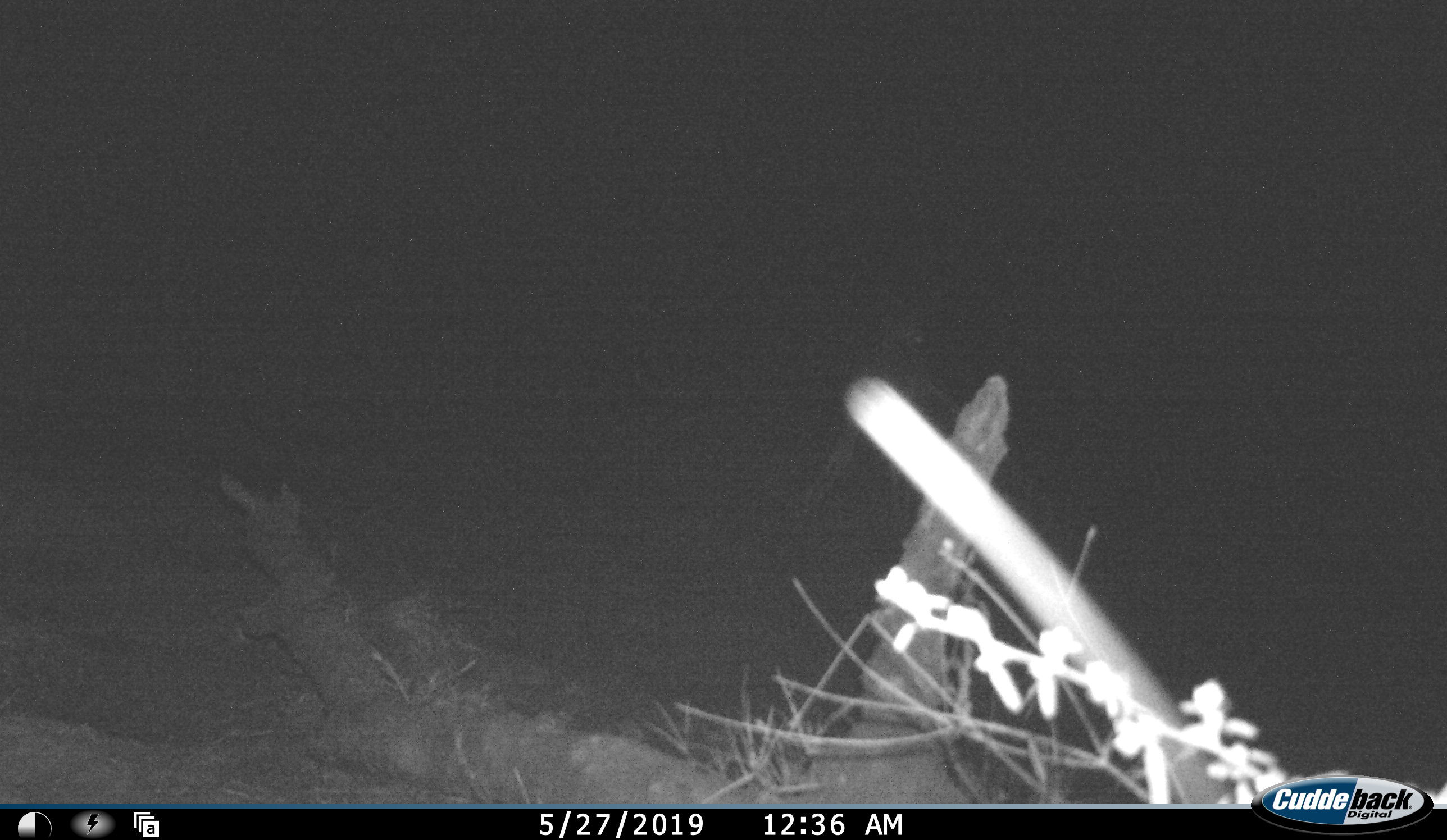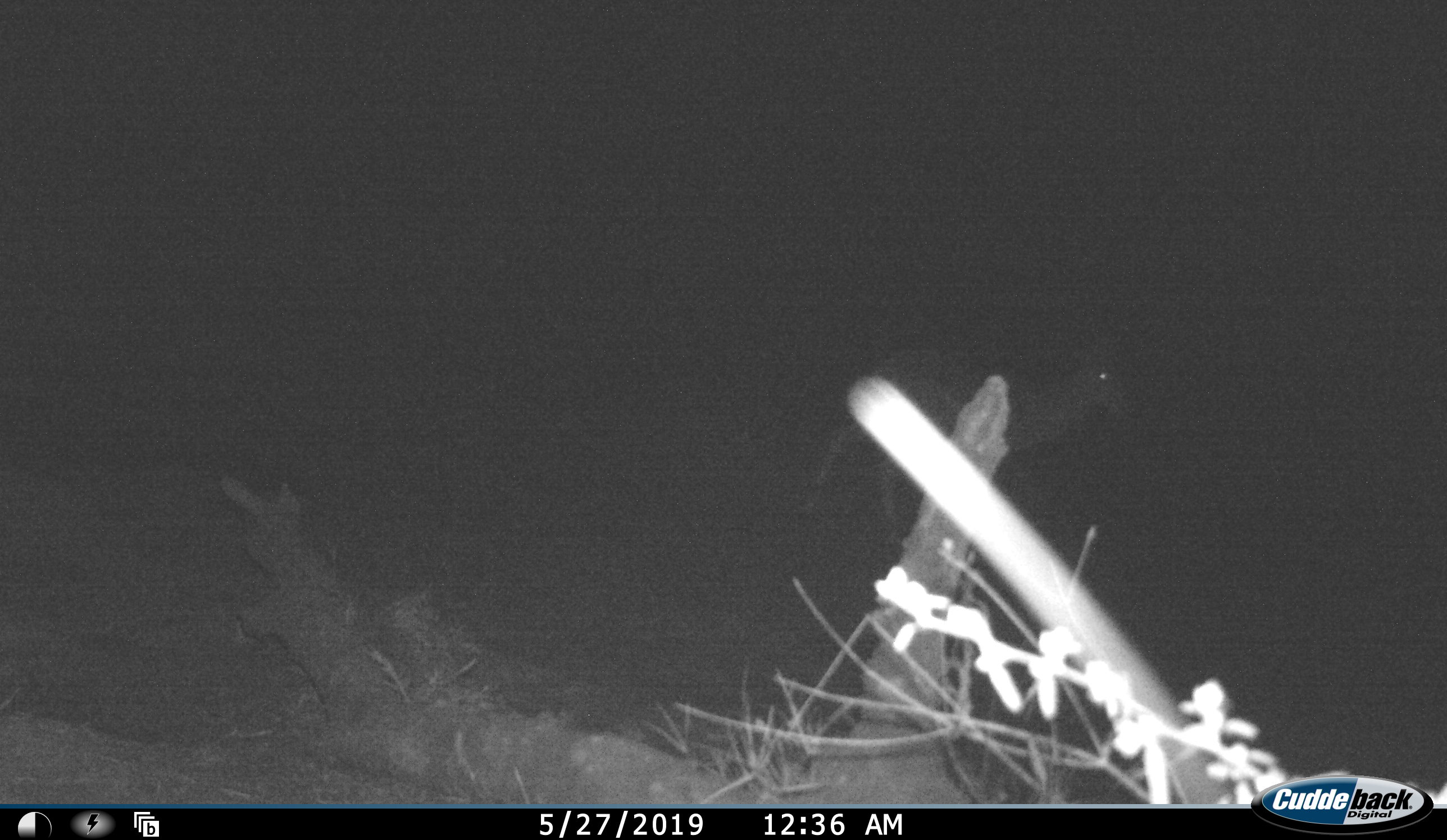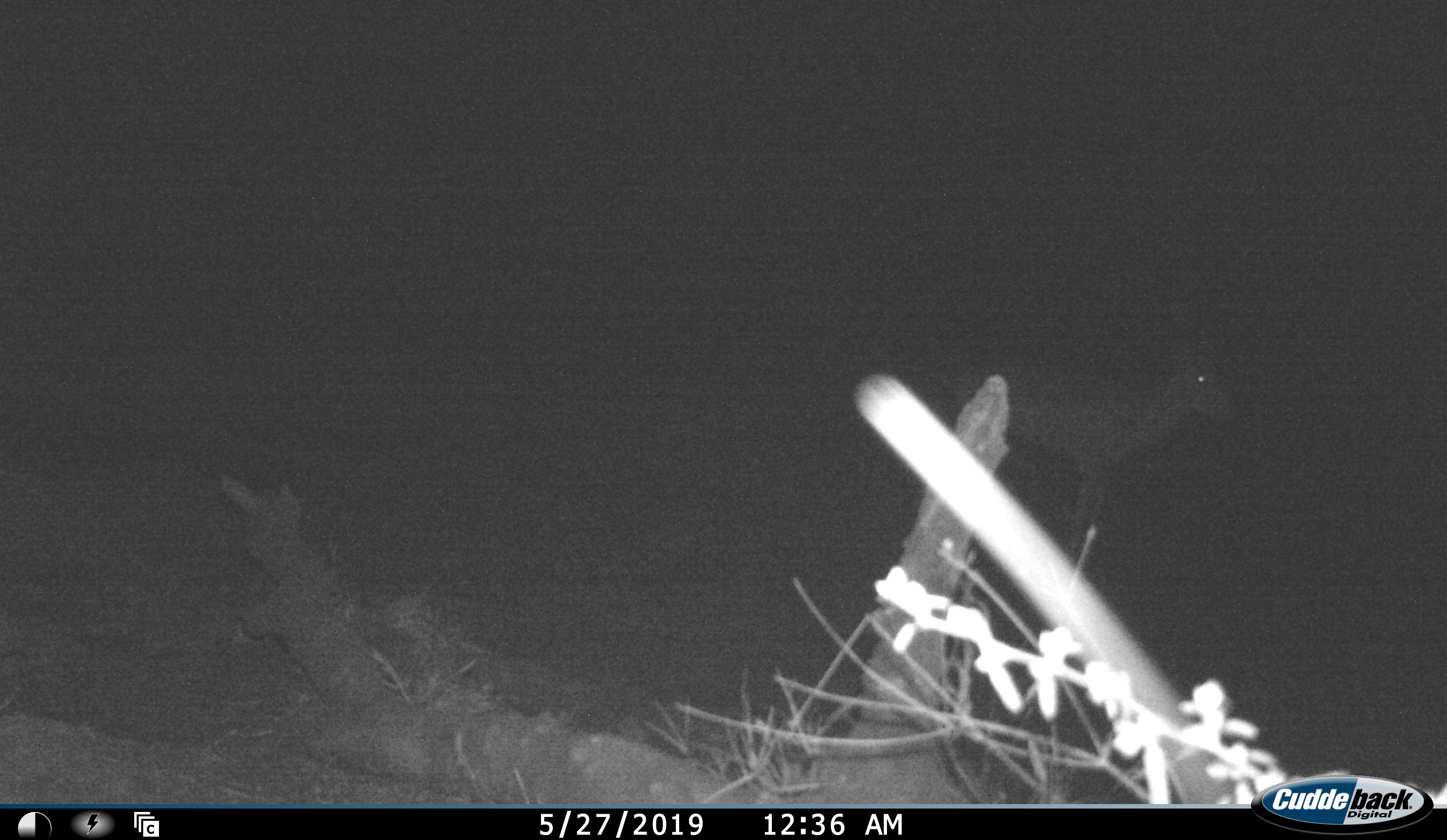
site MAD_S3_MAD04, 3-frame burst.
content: unidentified animal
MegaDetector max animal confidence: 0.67